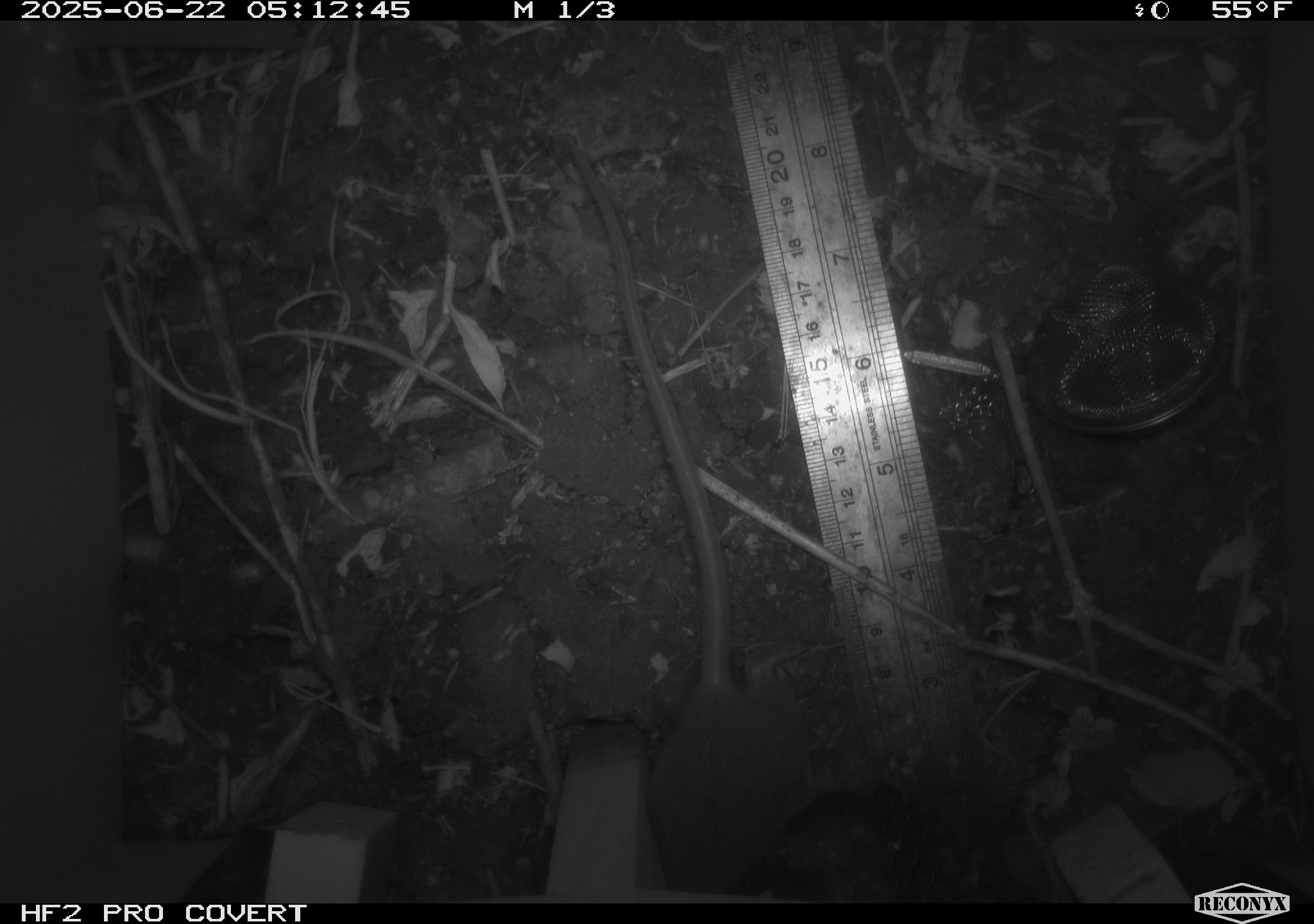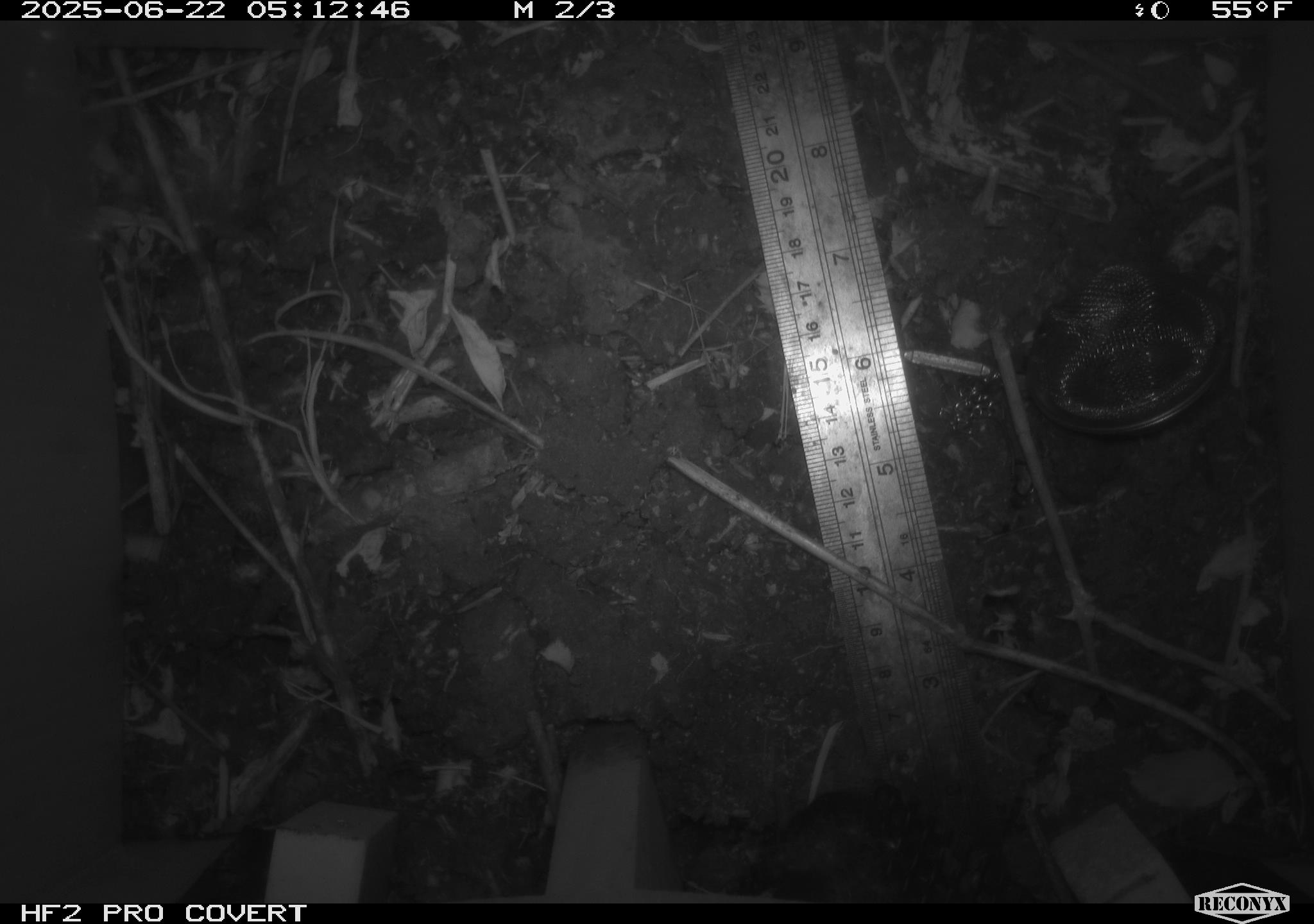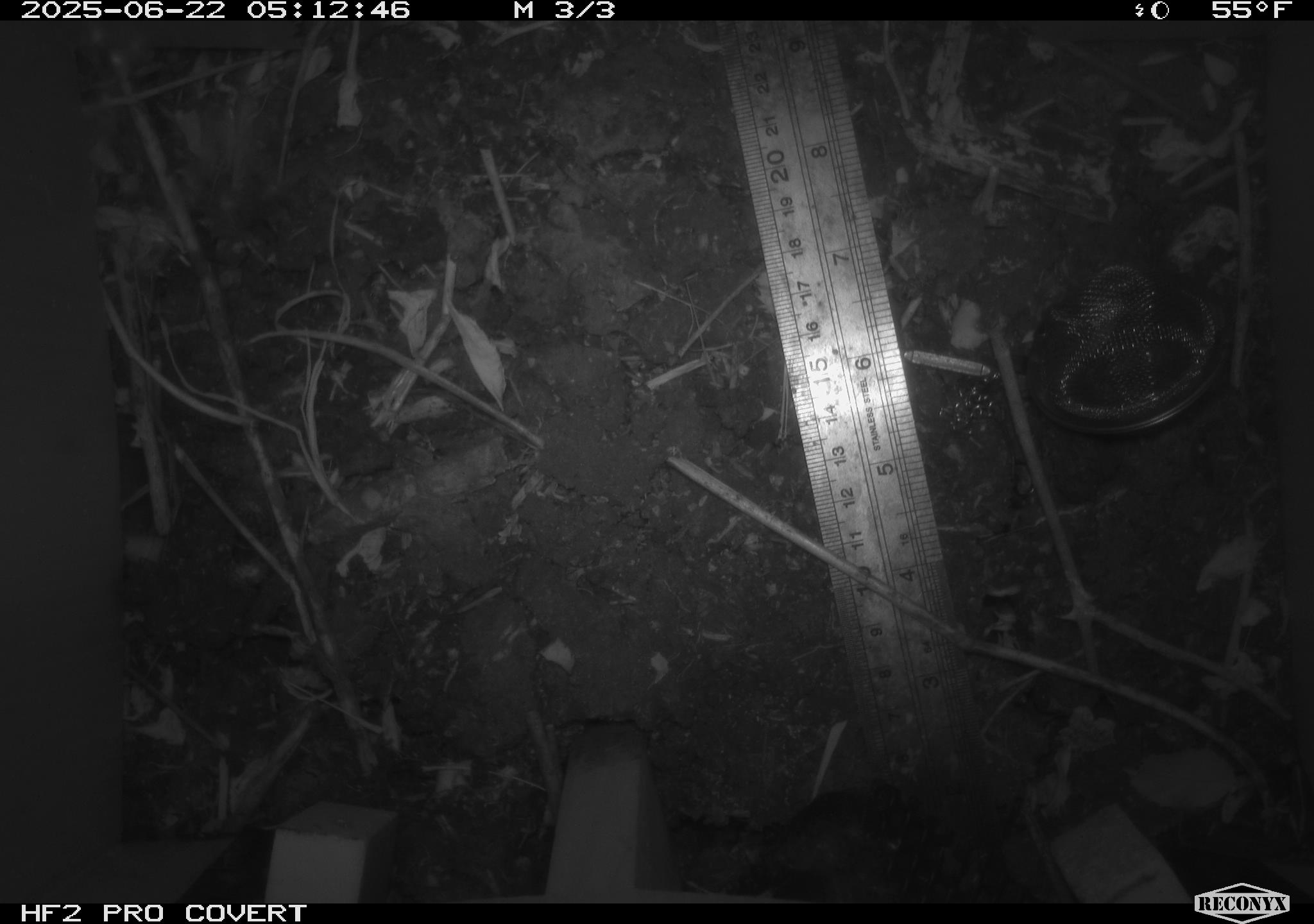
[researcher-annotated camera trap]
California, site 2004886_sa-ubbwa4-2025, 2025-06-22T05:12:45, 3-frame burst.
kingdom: Animalia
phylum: Chordata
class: Mammalia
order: Rodentia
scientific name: Rodentia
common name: rodent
Rodent (Rodentia).